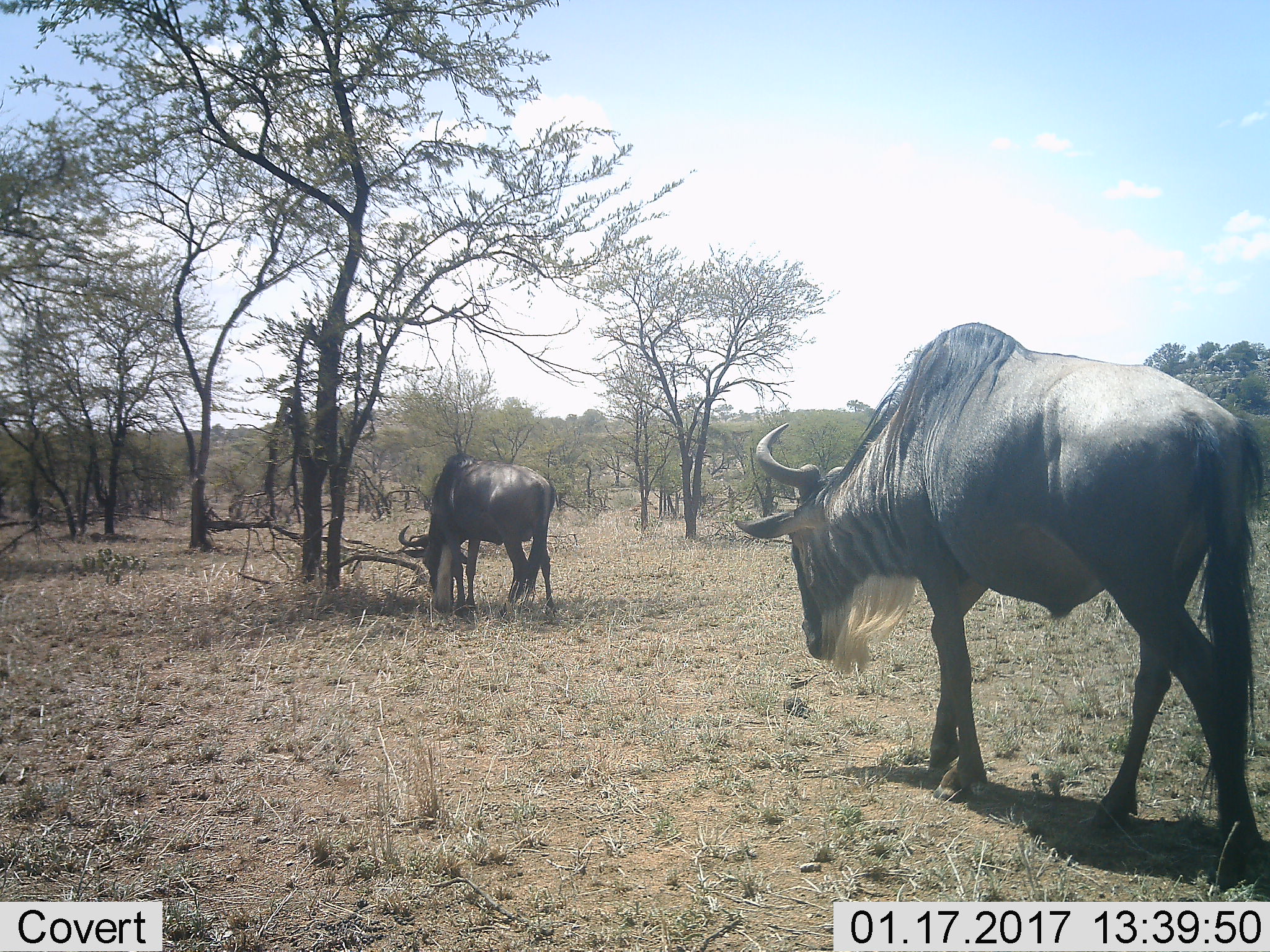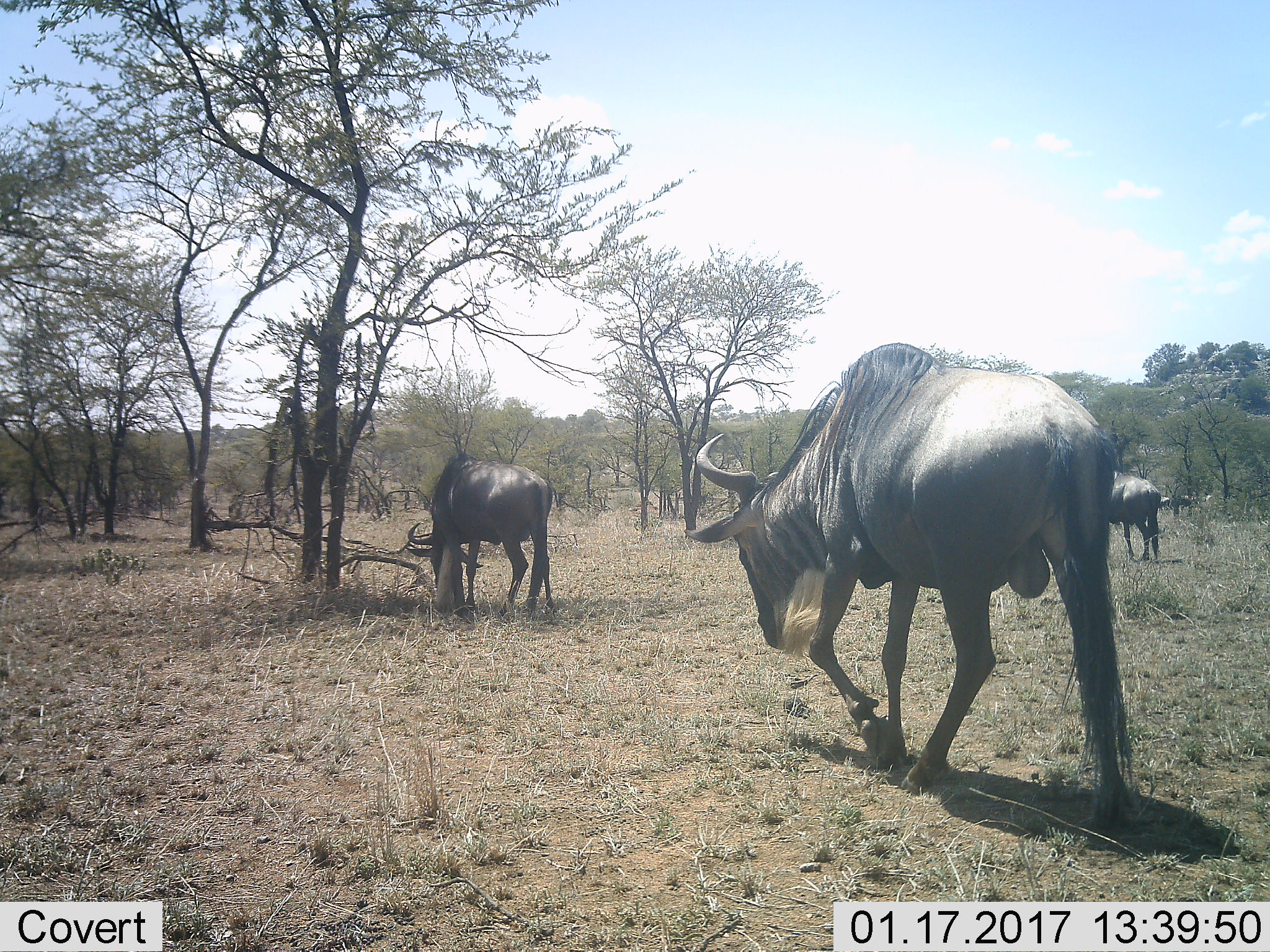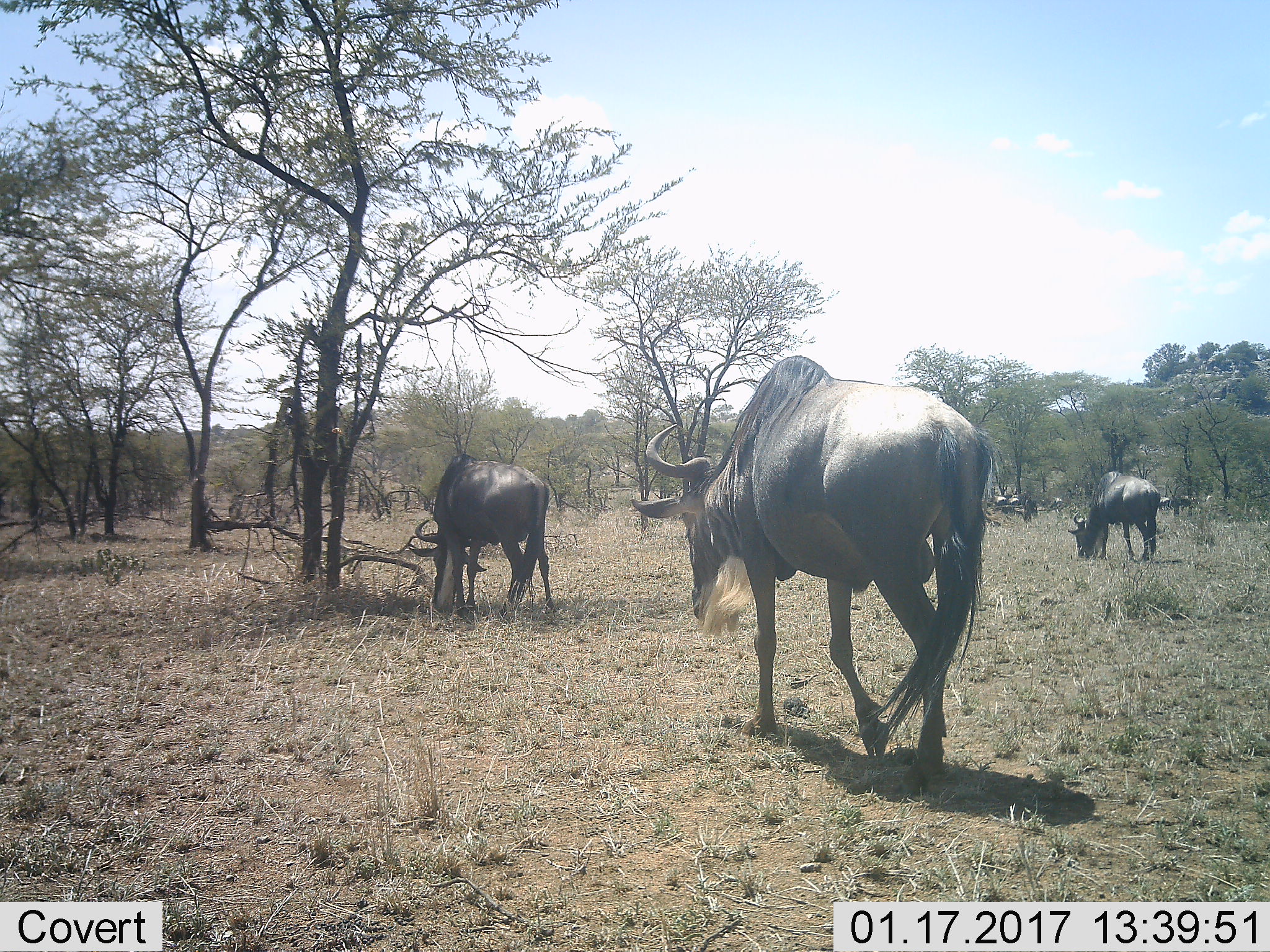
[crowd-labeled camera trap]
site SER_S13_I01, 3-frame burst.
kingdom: Animalia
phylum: Chordata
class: Mammalia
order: Artiodactyla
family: Bovidae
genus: Connochaetes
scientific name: Connochaetes taurinus taurinus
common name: blue wildebeest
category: wildebeestblue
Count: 2.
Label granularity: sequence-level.